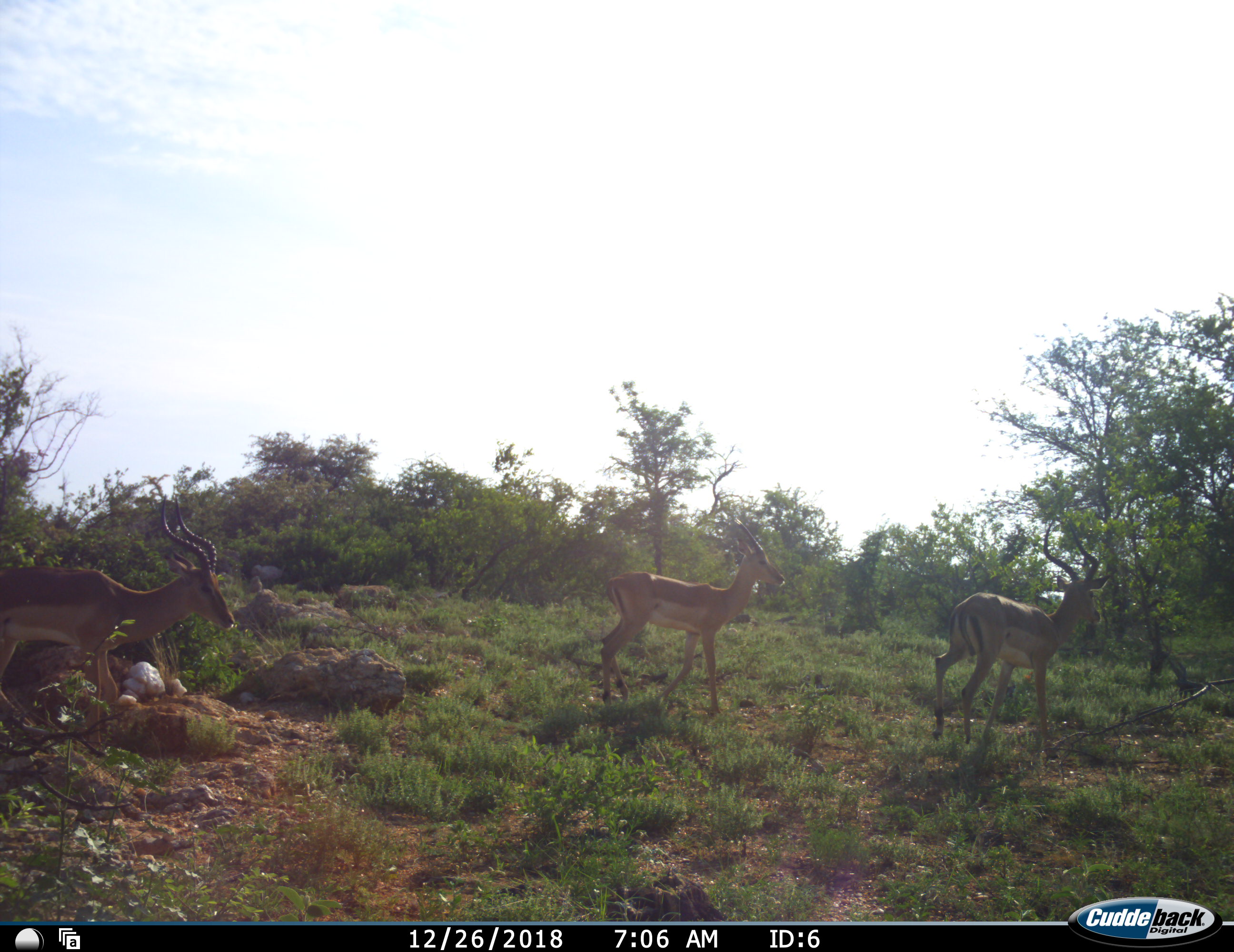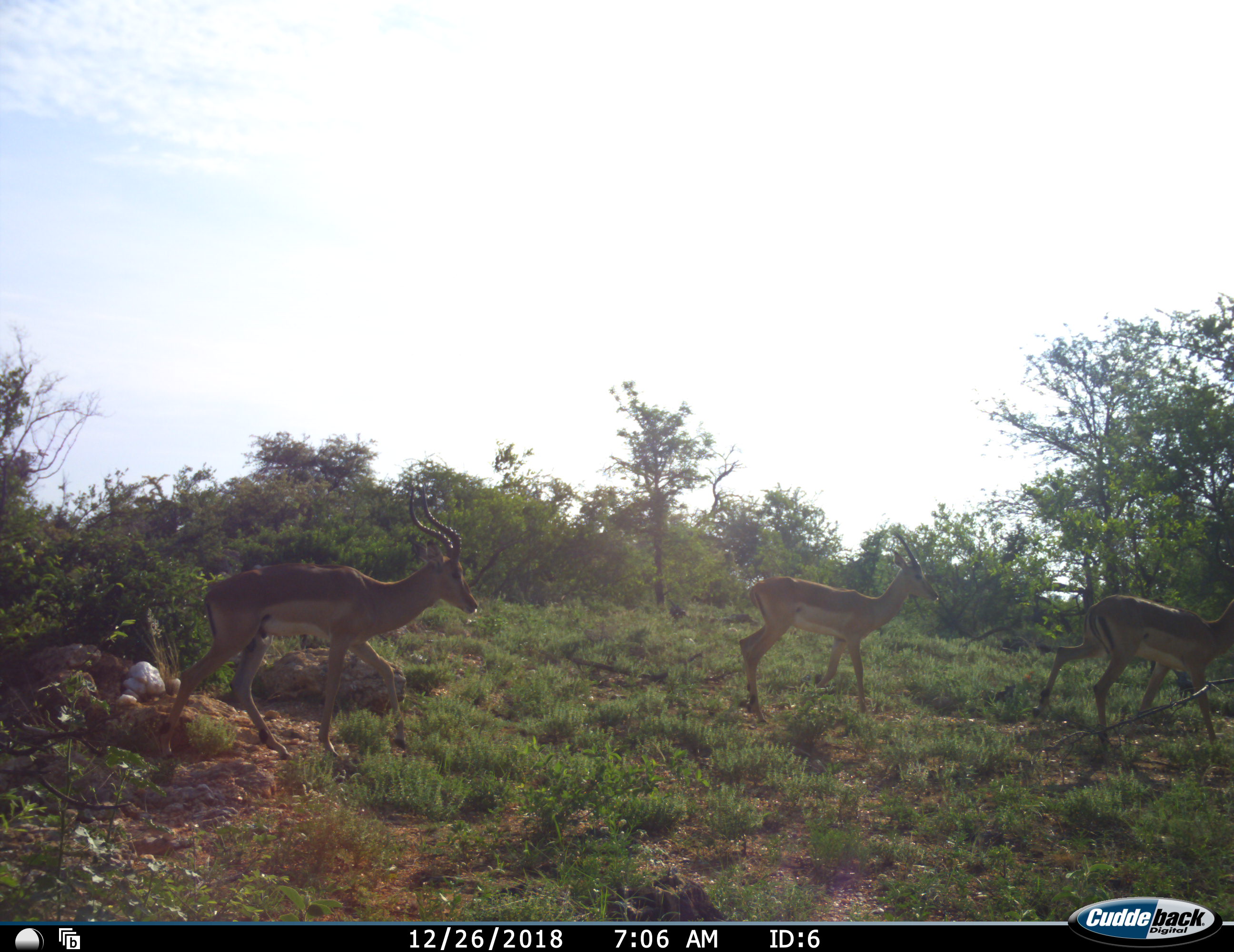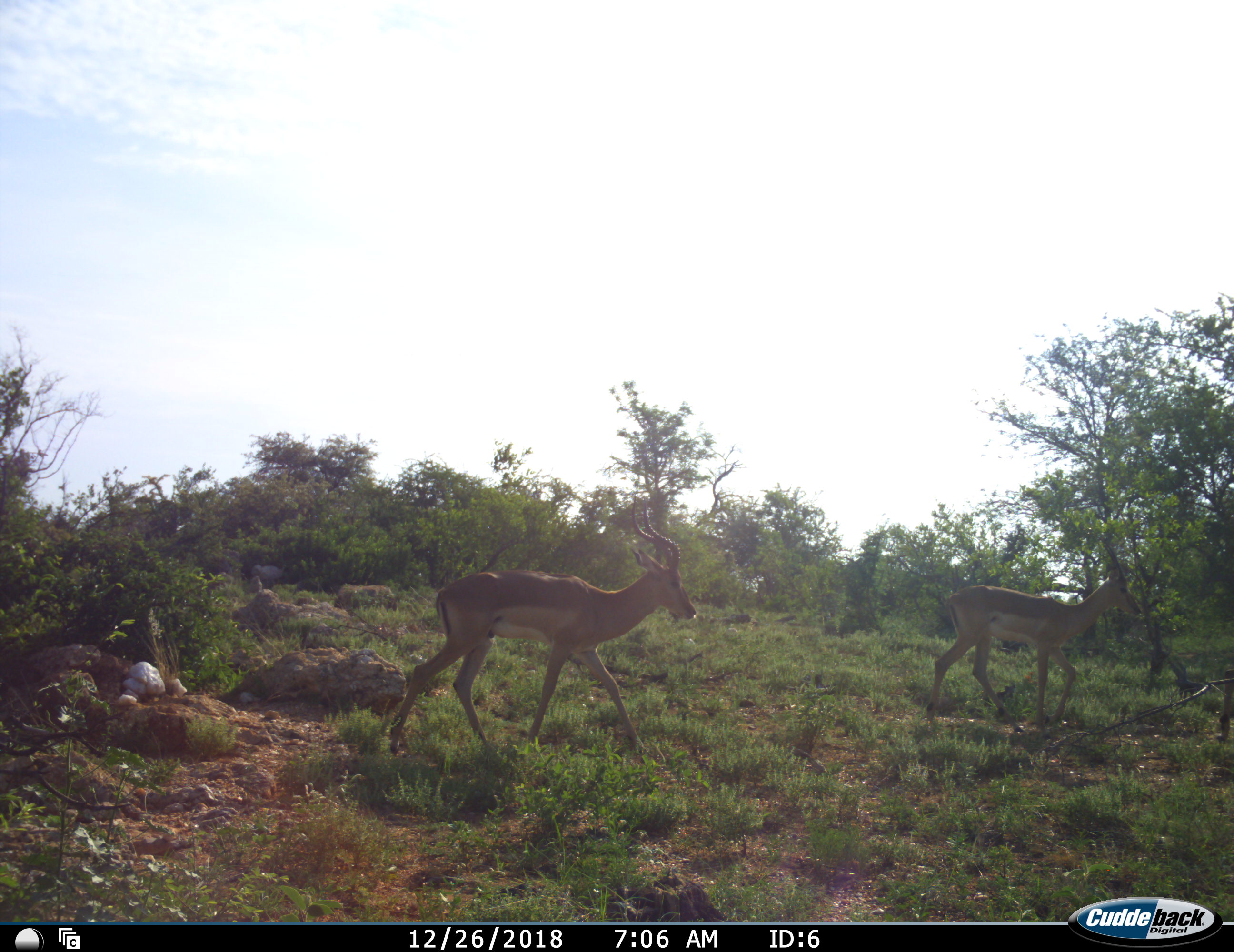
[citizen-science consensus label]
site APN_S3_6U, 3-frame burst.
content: unidentified animal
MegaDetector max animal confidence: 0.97